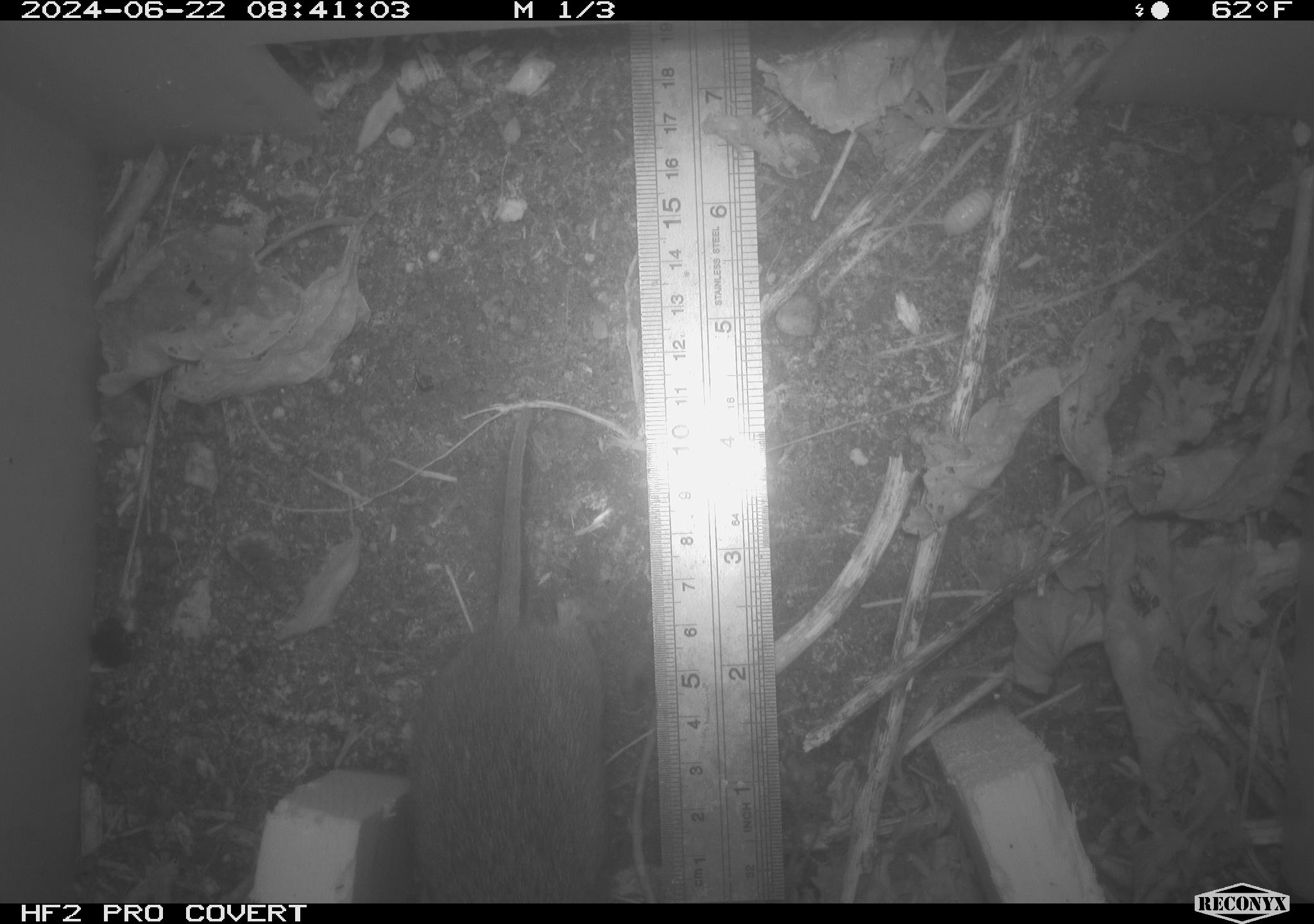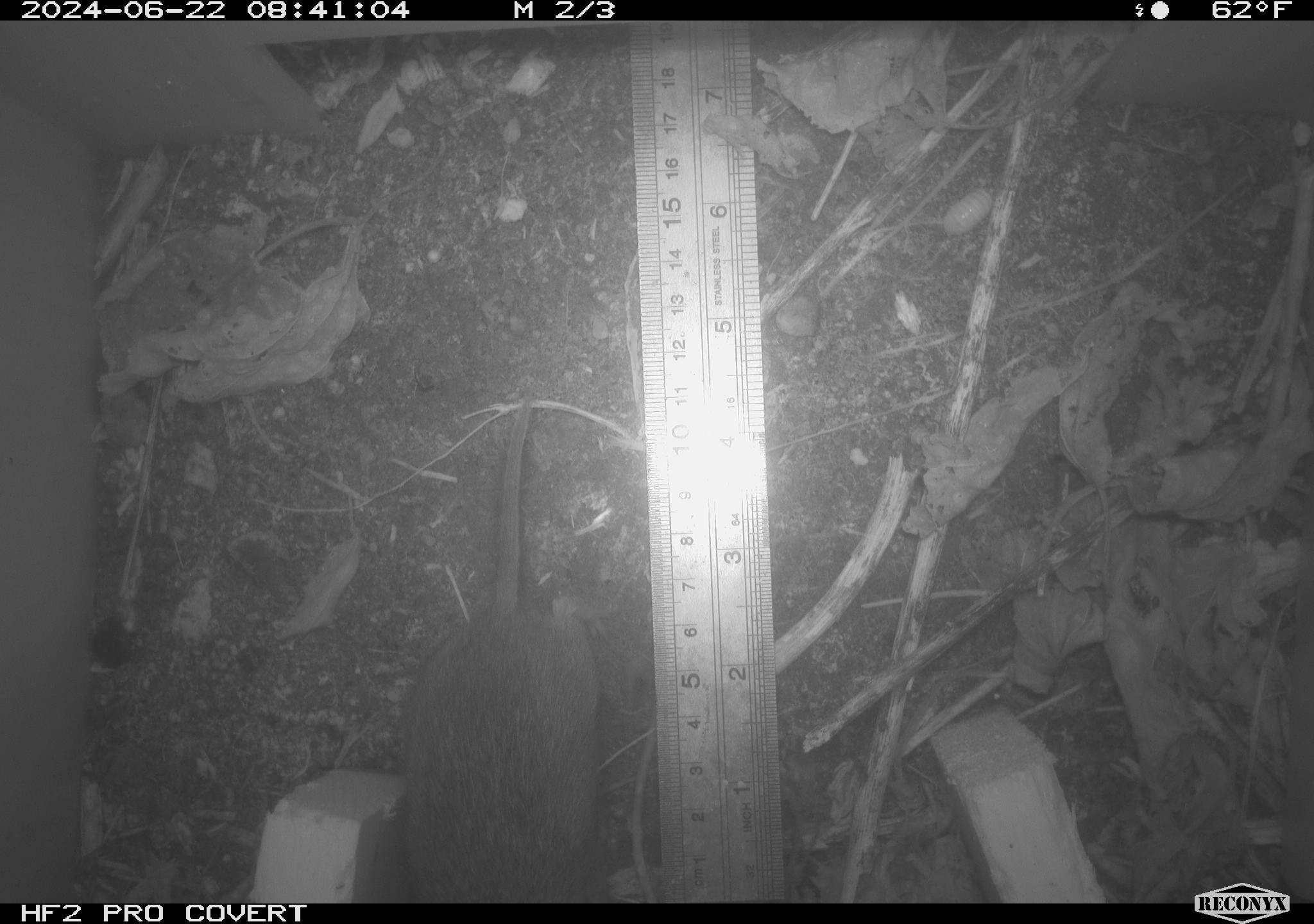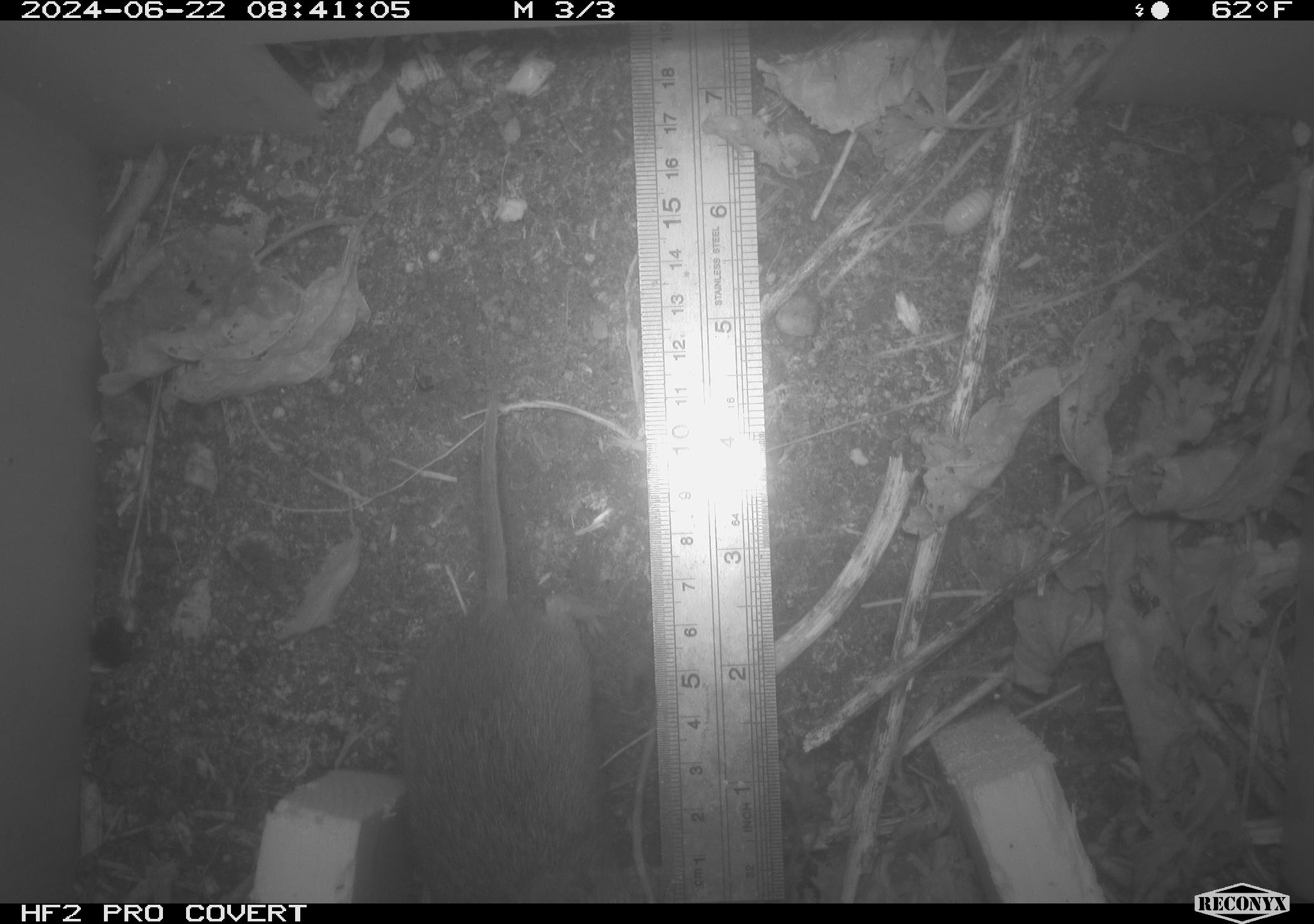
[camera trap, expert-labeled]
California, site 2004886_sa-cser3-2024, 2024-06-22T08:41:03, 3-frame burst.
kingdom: Animalia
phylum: Chordata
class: Mammalia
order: Rodentia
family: Cricetidae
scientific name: Cricetidae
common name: hamsters, voles, lemmings, and allies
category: cricetidae family